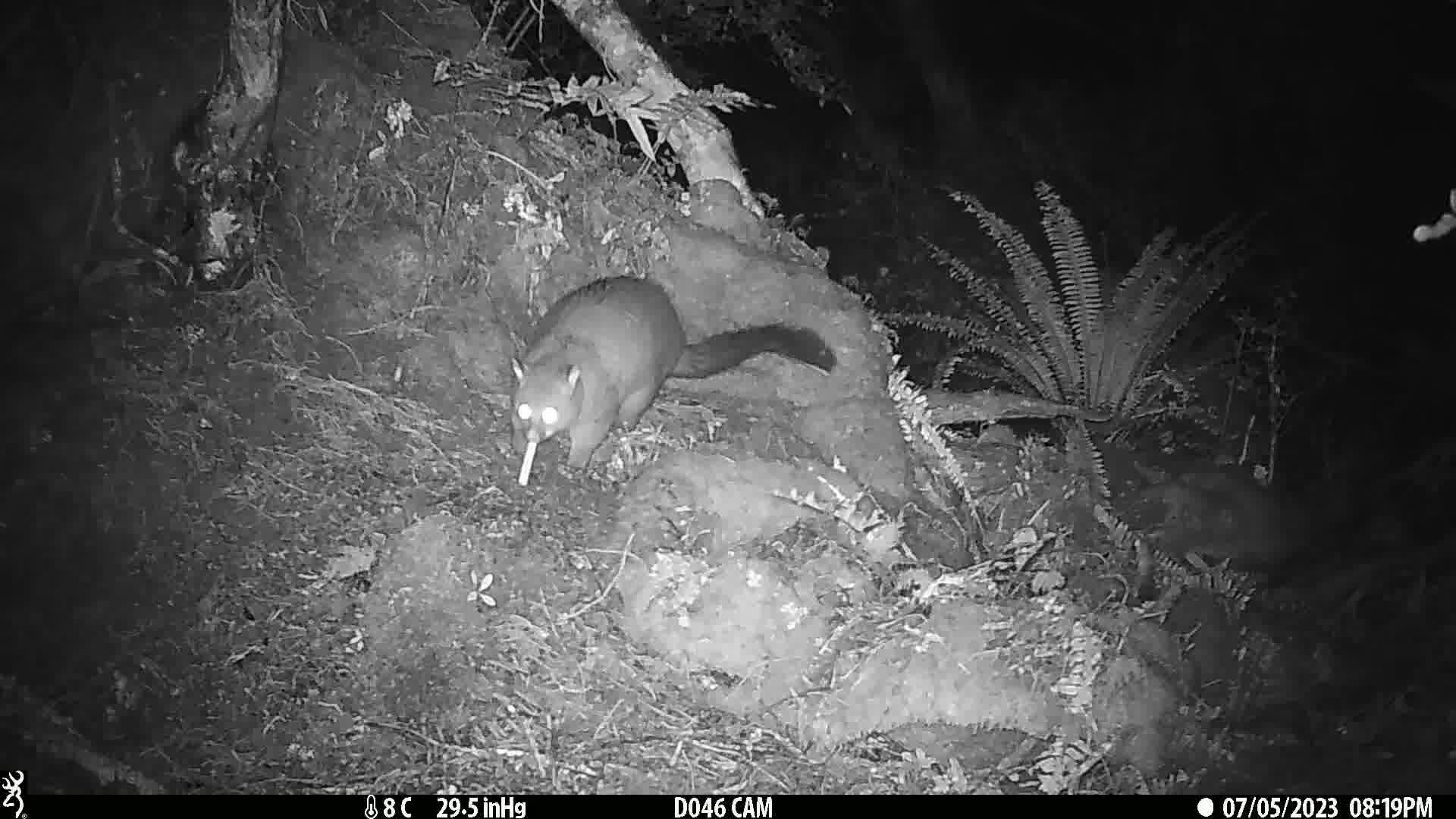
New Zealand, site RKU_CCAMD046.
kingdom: Animalia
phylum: Chordata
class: Mammalia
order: Diprotodontia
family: Phalangeridae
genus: Trichosurus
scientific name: Trichosurus vulpecula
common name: common brushtail possum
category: possum